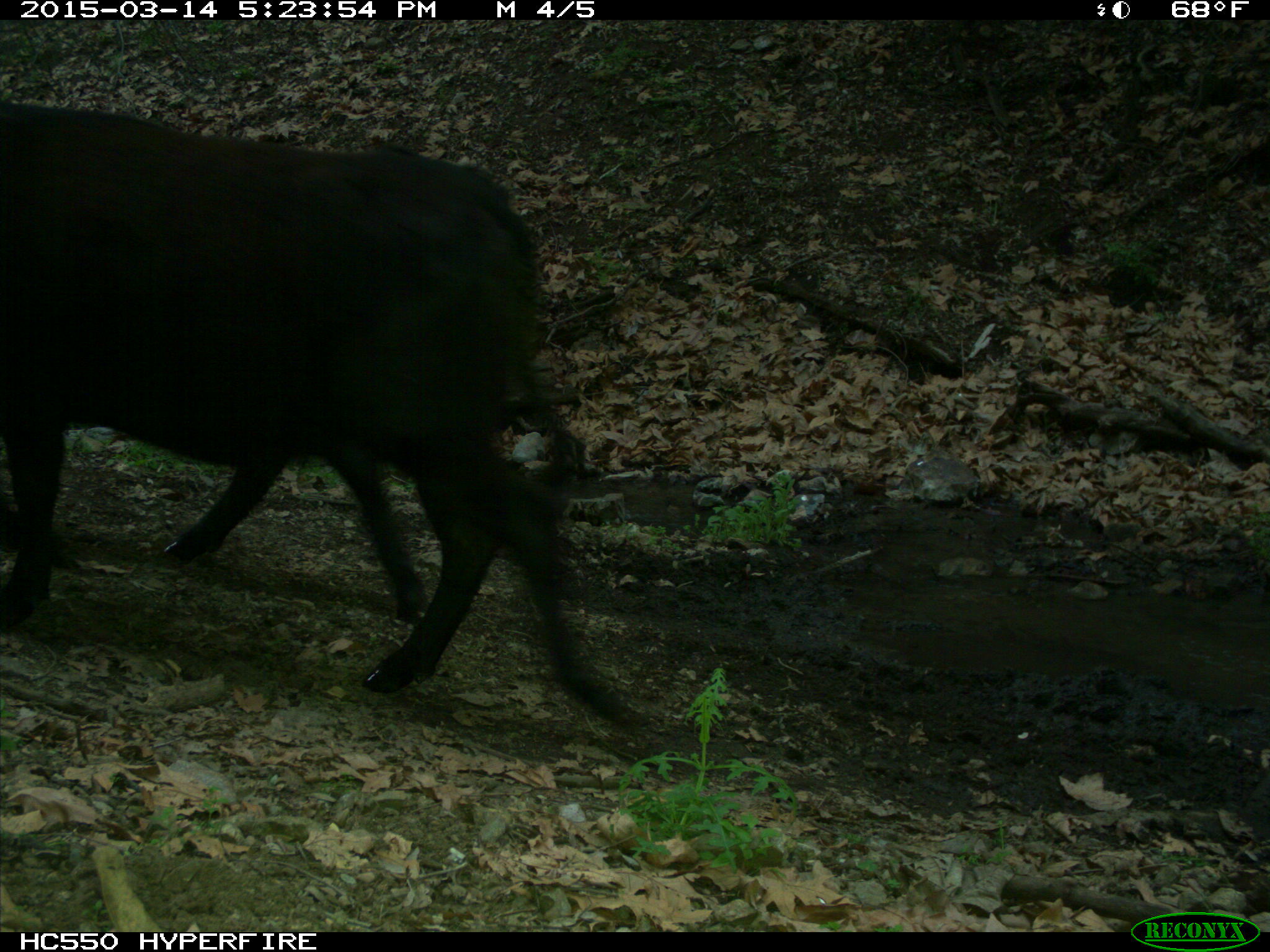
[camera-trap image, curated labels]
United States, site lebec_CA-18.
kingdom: Animalia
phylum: Chordata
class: Mammalia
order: Artiodactyla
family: Bovidae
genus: Bos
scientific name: Bos taurus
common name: domestic cow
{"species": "Bos taurus (domestic cow)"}